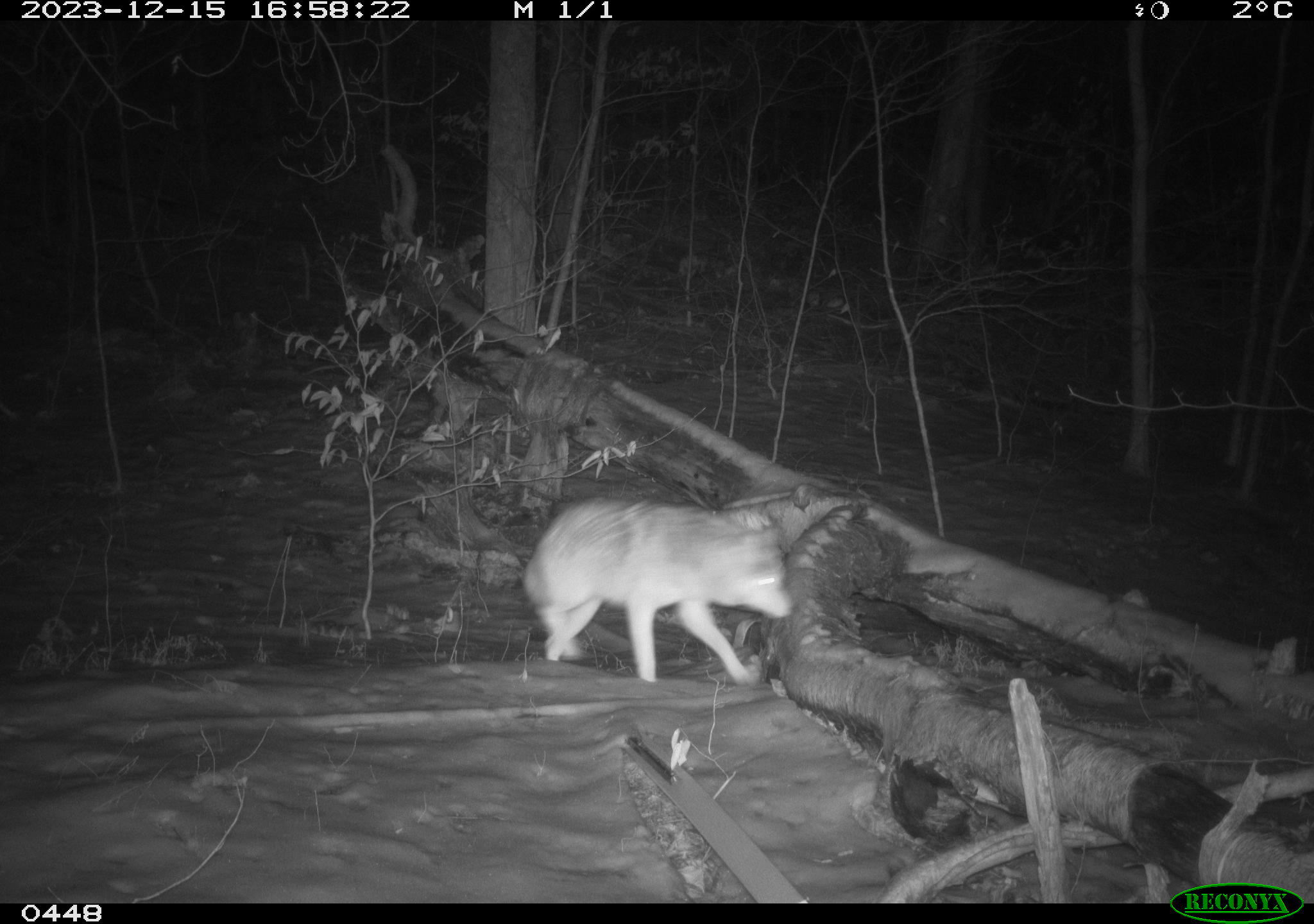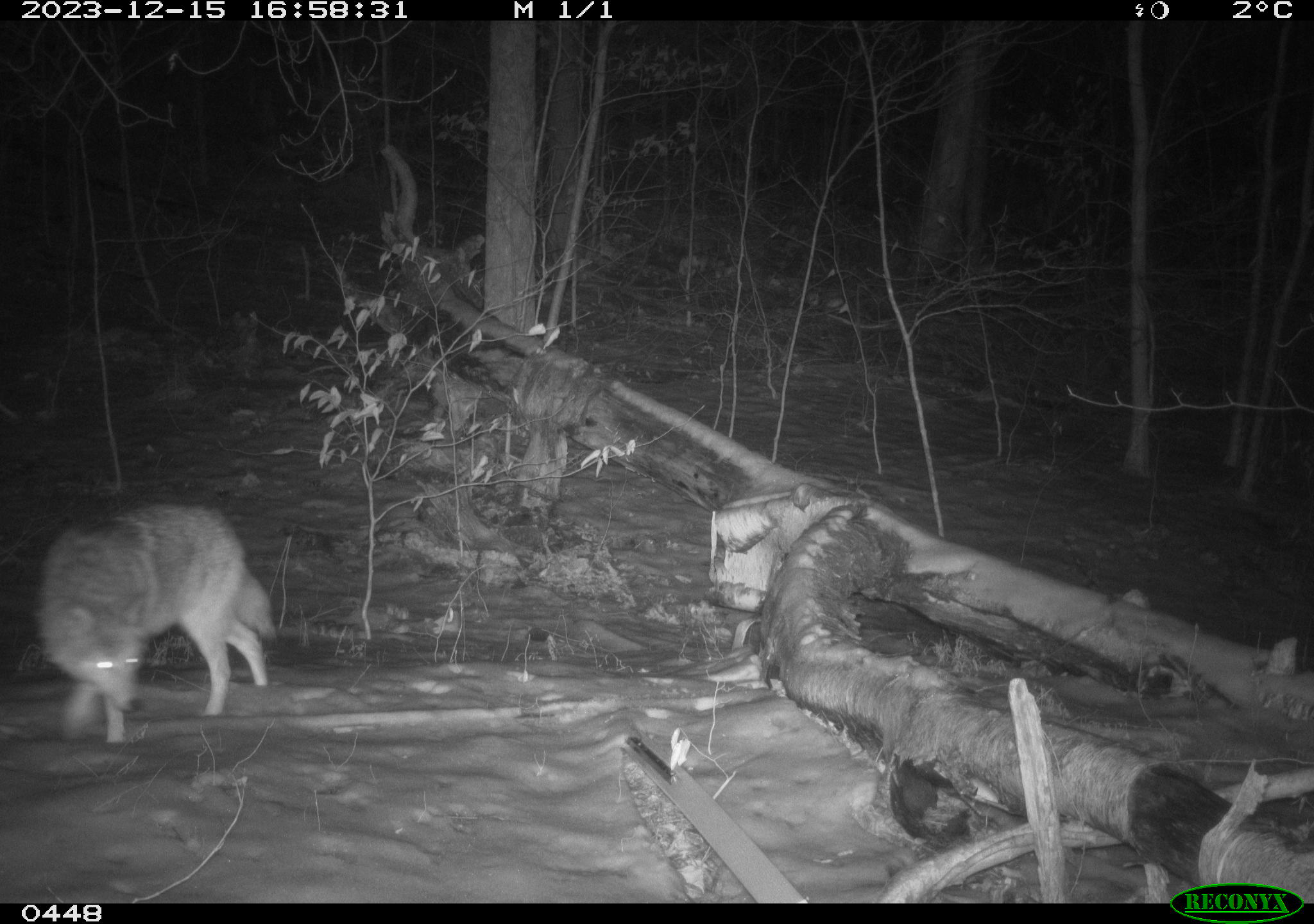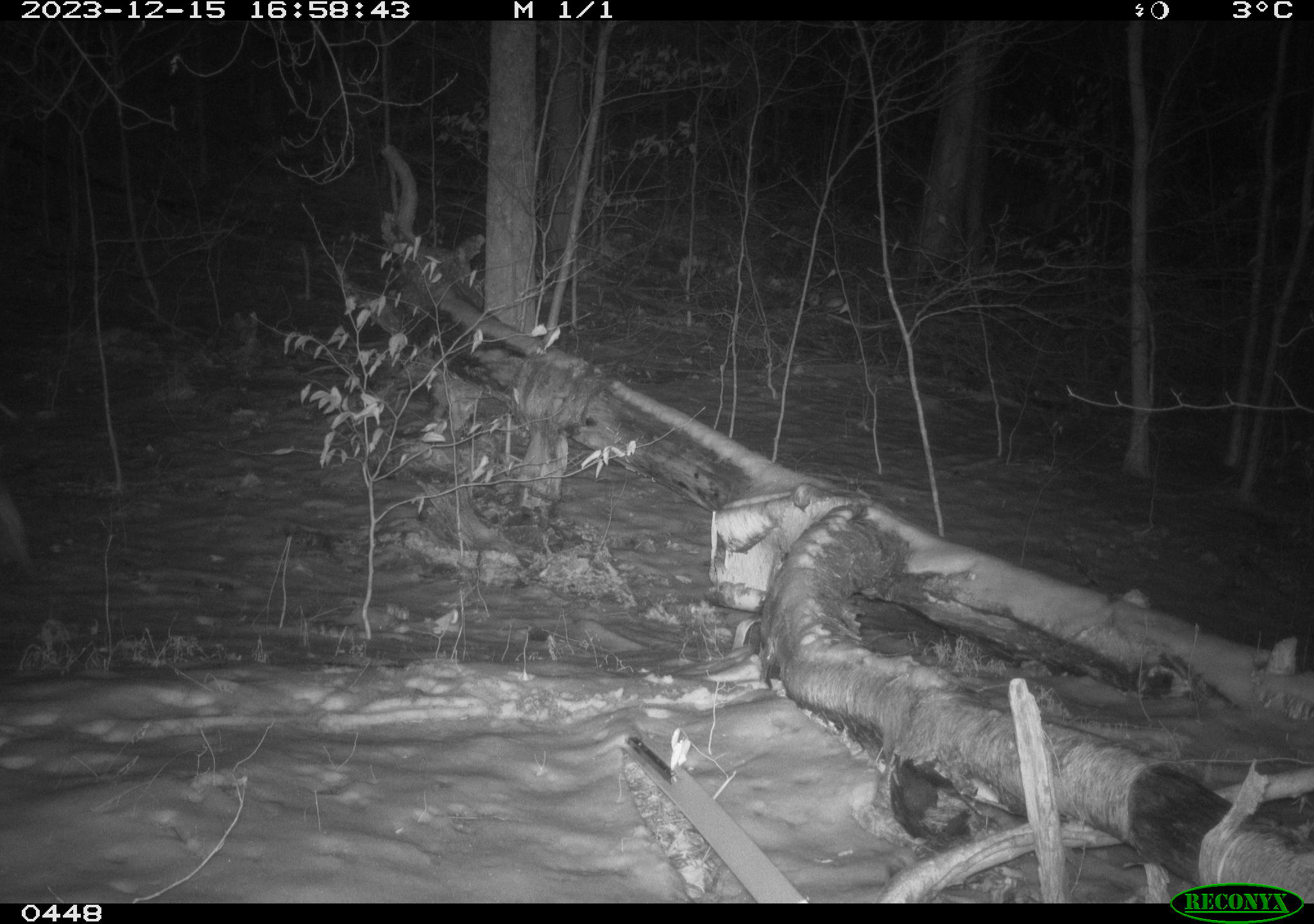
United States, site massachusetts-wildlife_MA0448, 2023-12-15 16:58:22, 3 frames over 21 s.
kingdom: Animalia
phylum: Chordata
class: Mammalia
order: Carnivora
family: Canidae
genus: Canis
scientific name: Canis latrans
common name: coyote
Coyote (Canis latrans).